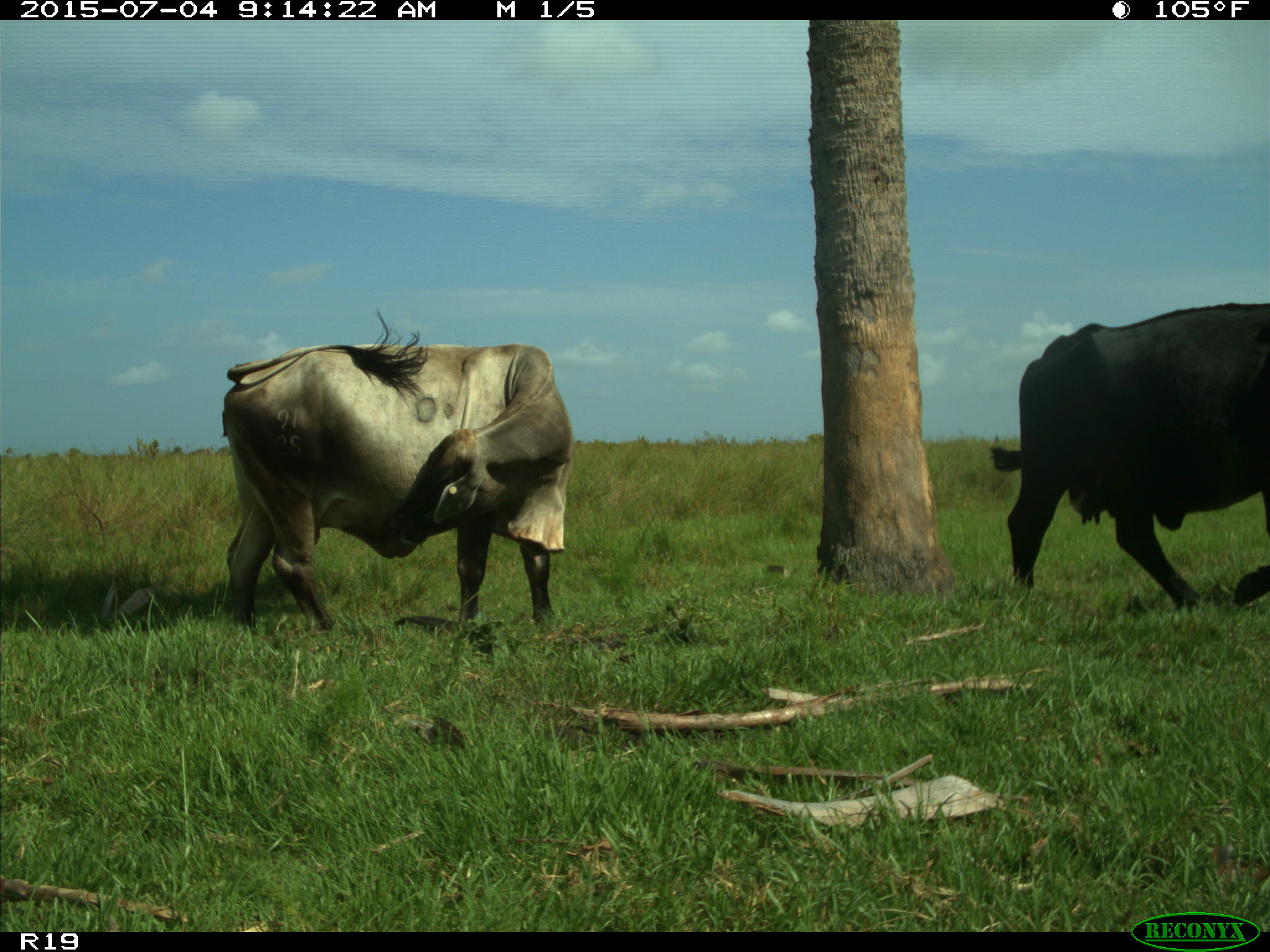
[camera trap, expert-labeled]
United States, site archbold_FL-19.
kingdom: Animalia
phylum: Chordata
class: Mammalia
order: Artiodactyla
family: Bovidae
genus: Bos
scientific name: Bos taurus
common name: domestic cow